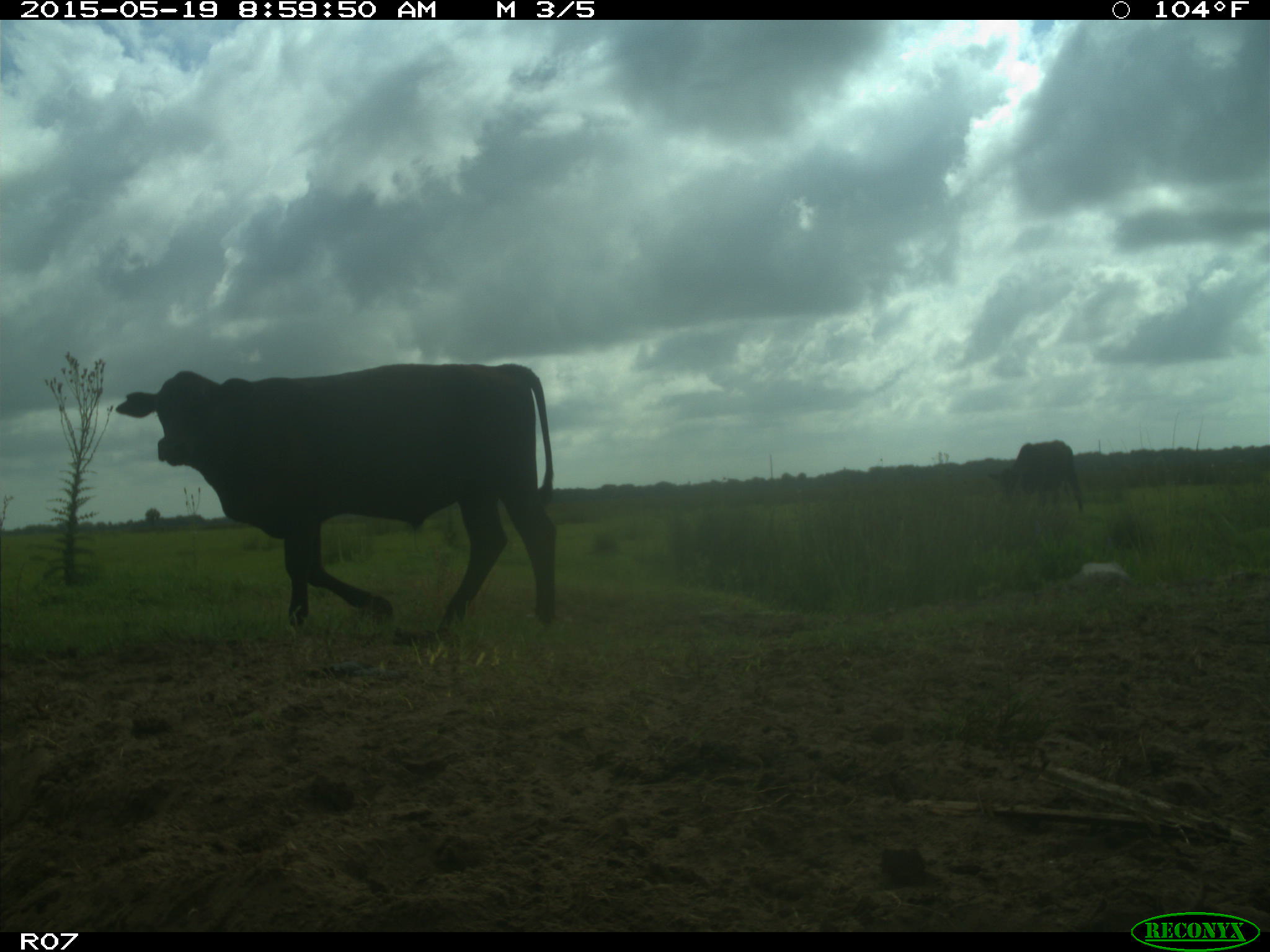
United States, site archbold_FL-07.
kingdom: Animalia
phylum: Chordata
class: Mammalia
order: Artiodactyla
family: Bovidae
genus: Bos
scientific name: Bos taurus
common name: domestic cow